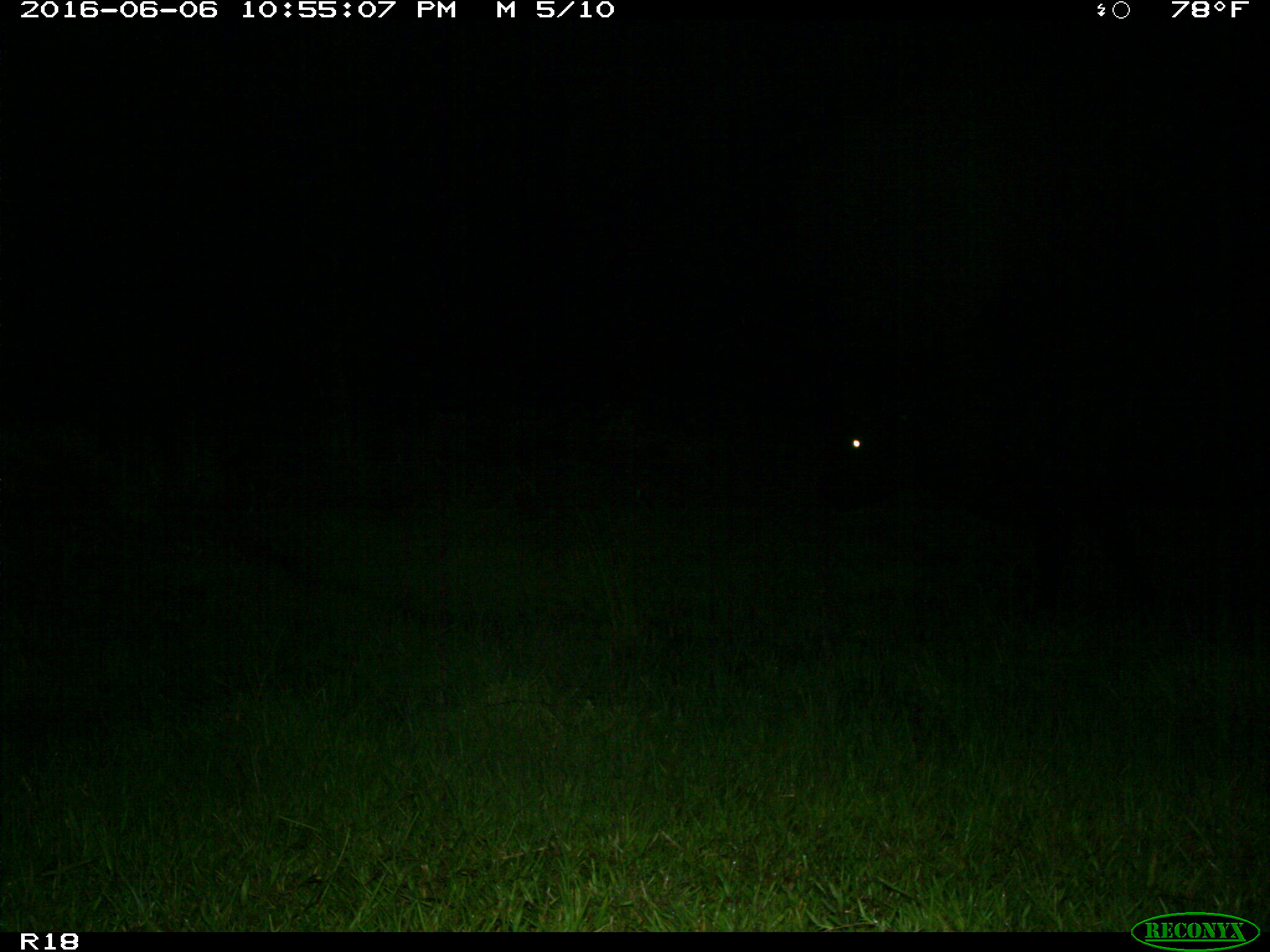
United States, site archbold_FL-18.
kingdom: Animalia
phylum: Chordata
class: Mammalia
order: Artiodactyla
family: Bovidae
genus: Bos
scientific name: Bos taurus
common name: domestic cow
Bos taurus (domestic cow).